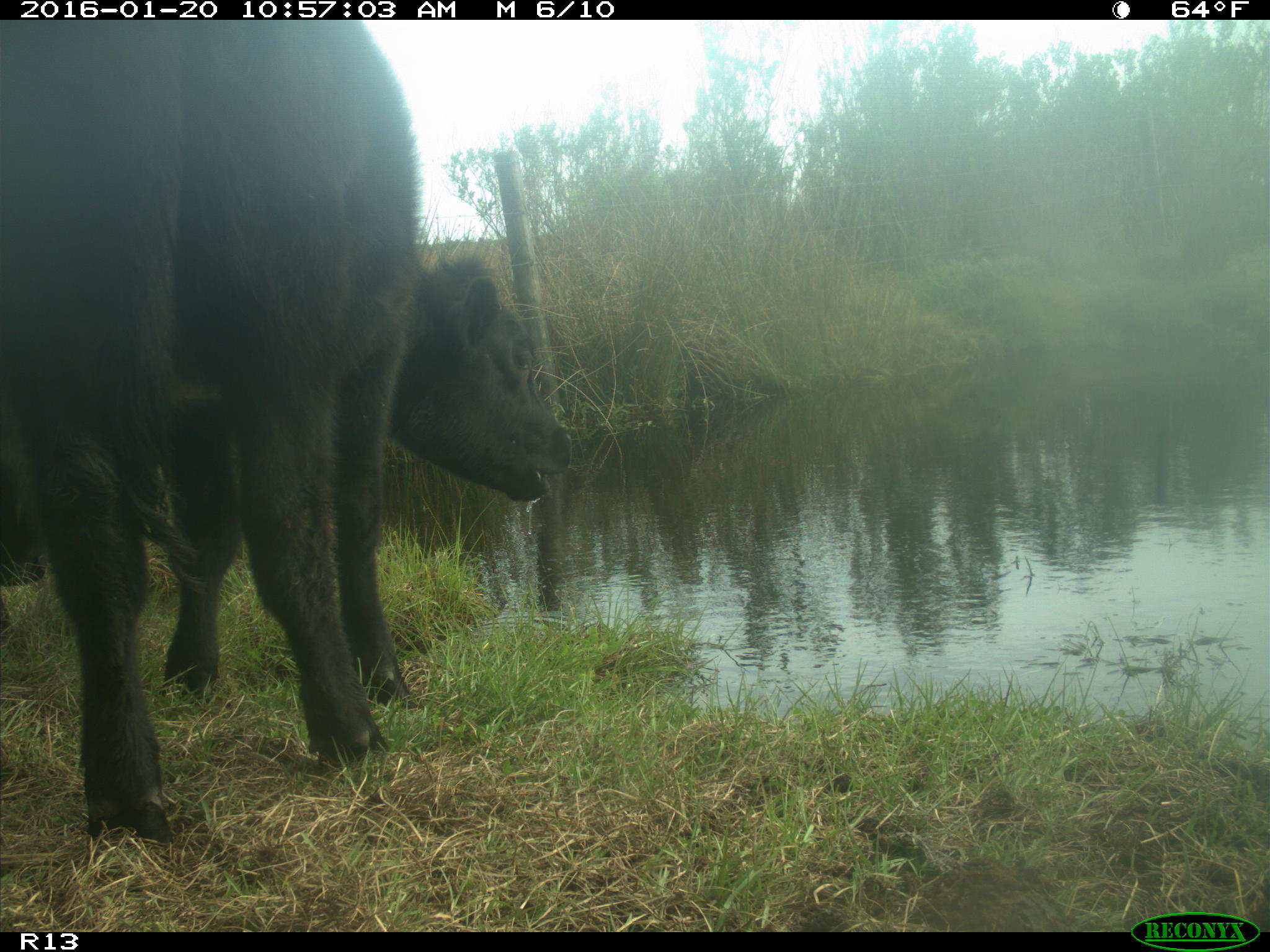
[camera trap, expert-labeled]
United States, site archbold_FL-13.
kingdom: Animalia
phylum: Chordata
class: Mammalia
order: Artiodactyla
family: Bovidae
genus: Bos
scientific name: Bos taurus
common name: domestic cow